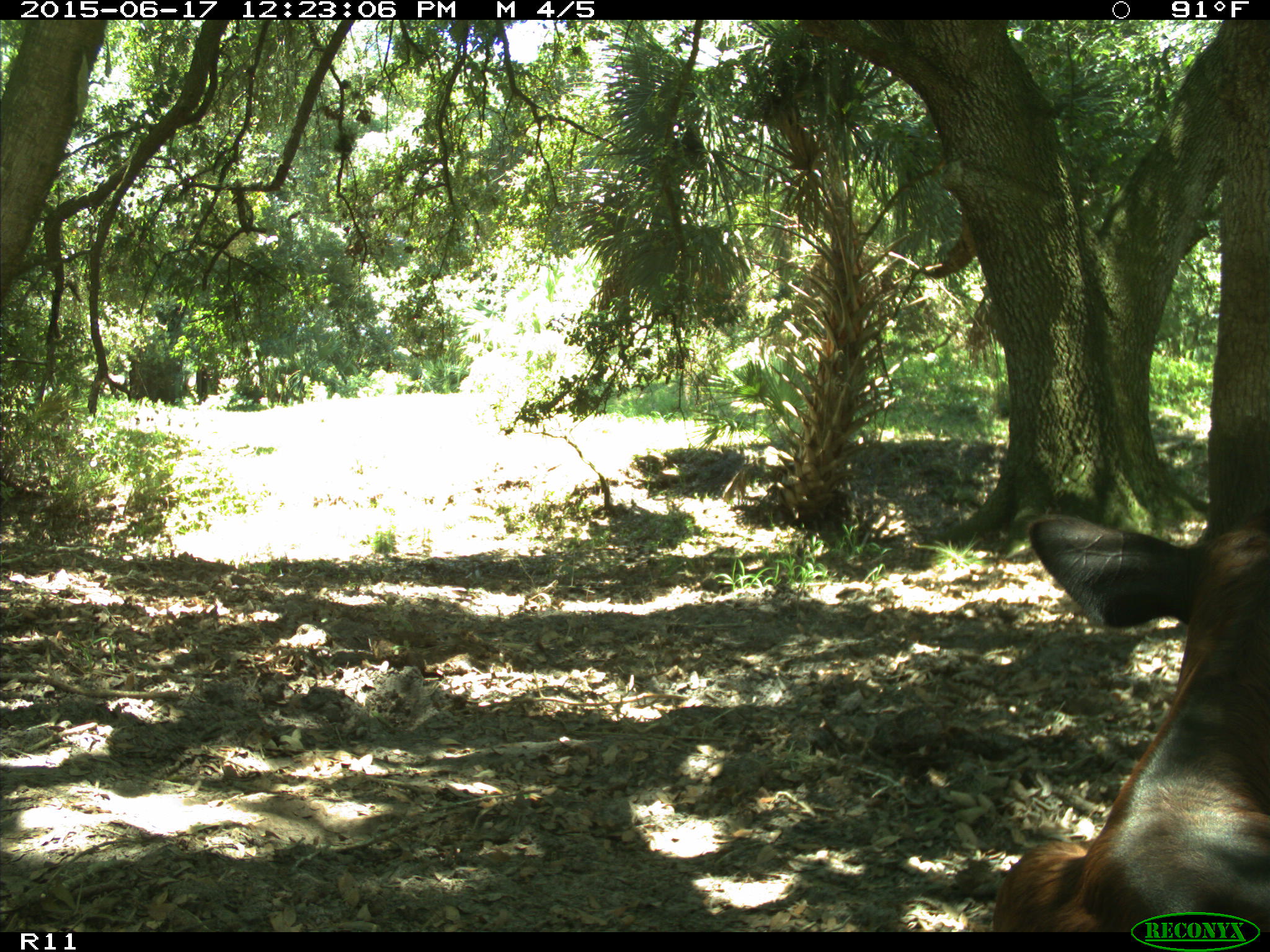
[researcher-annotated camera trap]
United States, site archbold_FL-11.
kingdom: Animalia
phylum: Chordata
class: Mammalia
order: Artiodactyla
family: Bovidae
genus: Bos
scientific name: Bos taurus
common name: domestic cow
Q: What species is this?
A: Bos taurus (domestic cow).